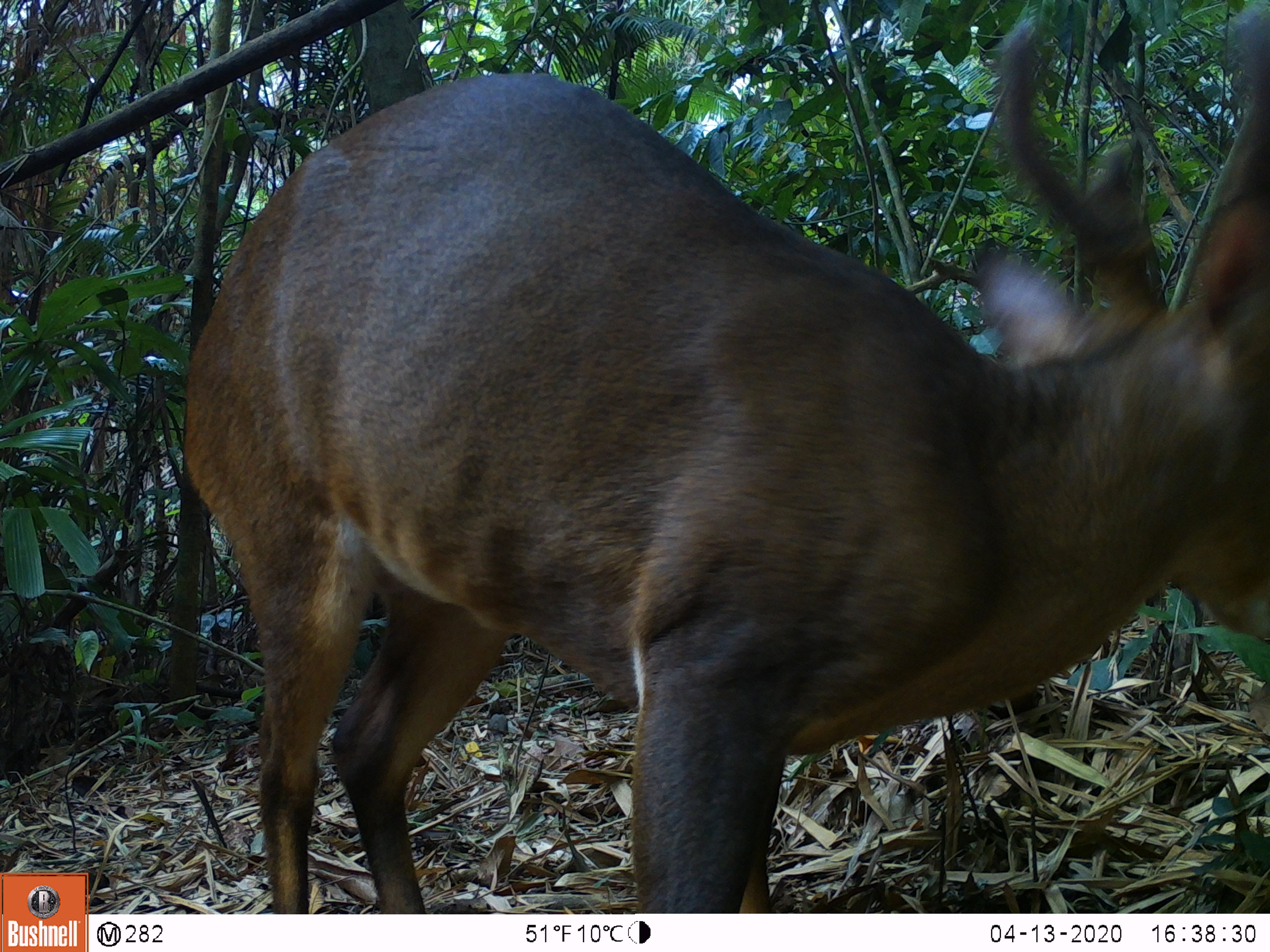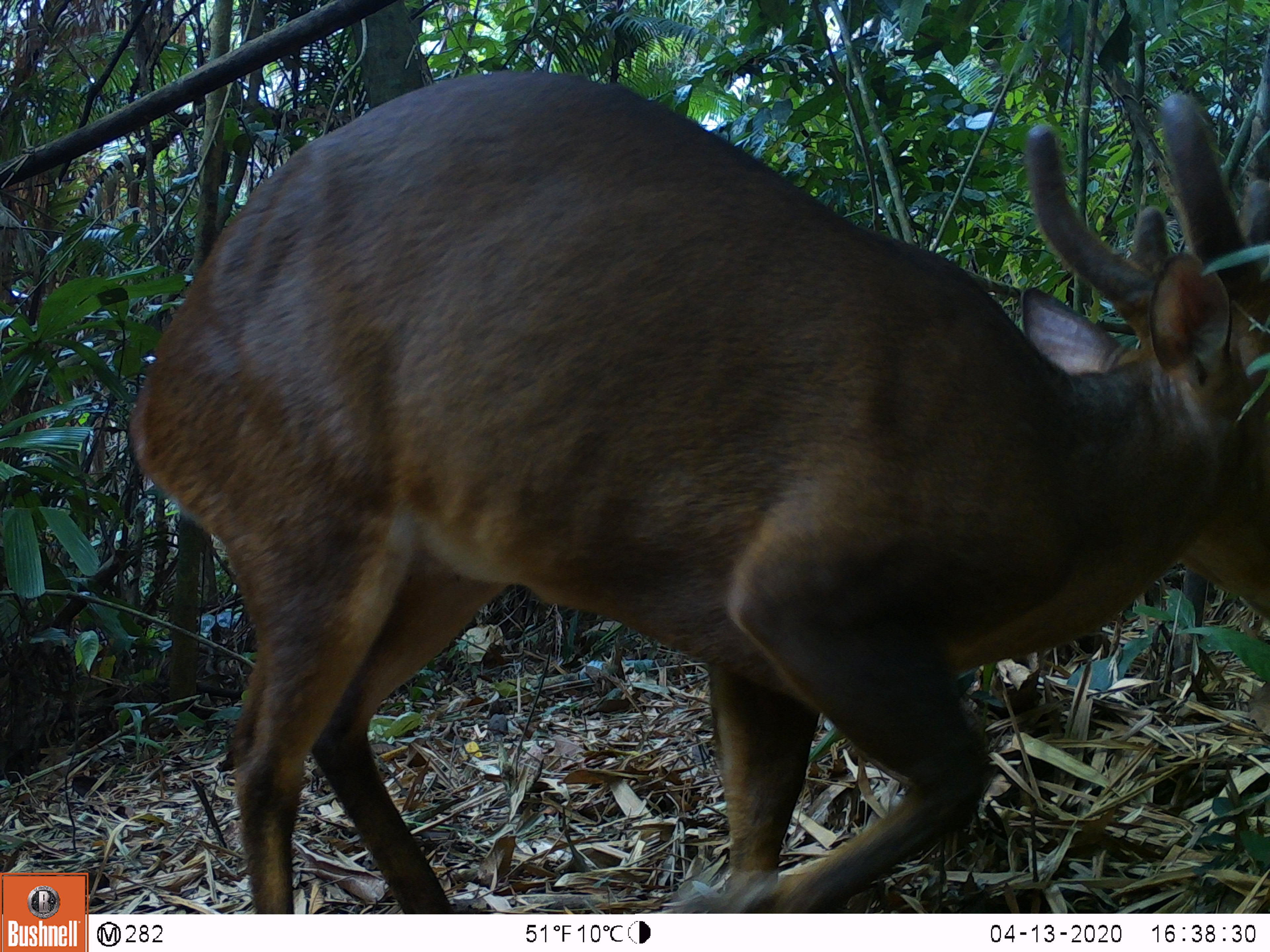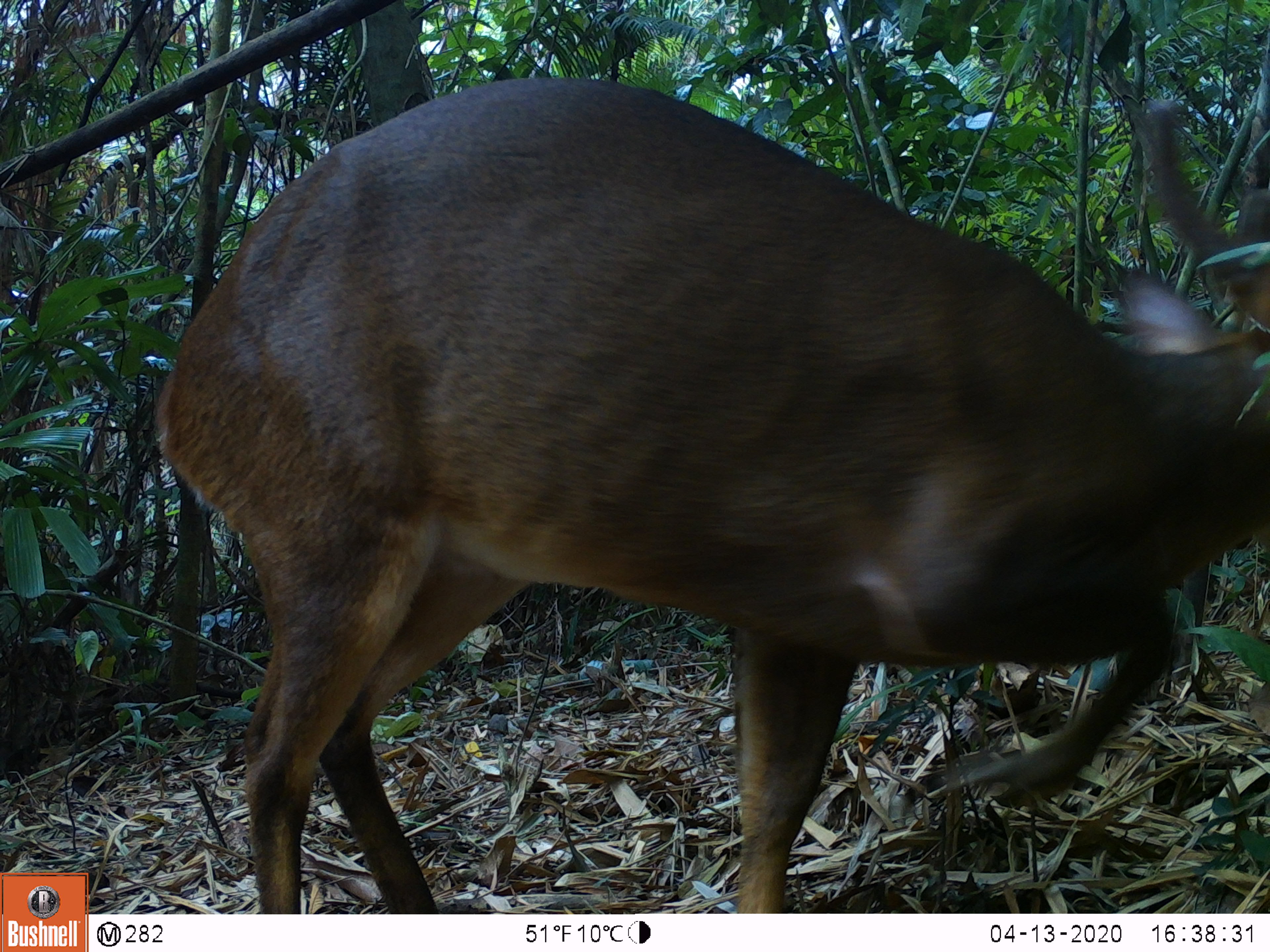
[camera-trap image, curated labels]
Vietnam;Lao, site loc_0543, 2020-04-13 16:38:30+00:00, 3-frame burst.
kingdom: Animalia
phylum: Chordata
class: Mammalia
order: Artiodactyla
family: Cervidae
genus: Muntiacus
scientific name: Muntiacus vuquangensis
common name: large-antlered muntjac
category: large antlered muntjac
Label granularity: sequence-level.